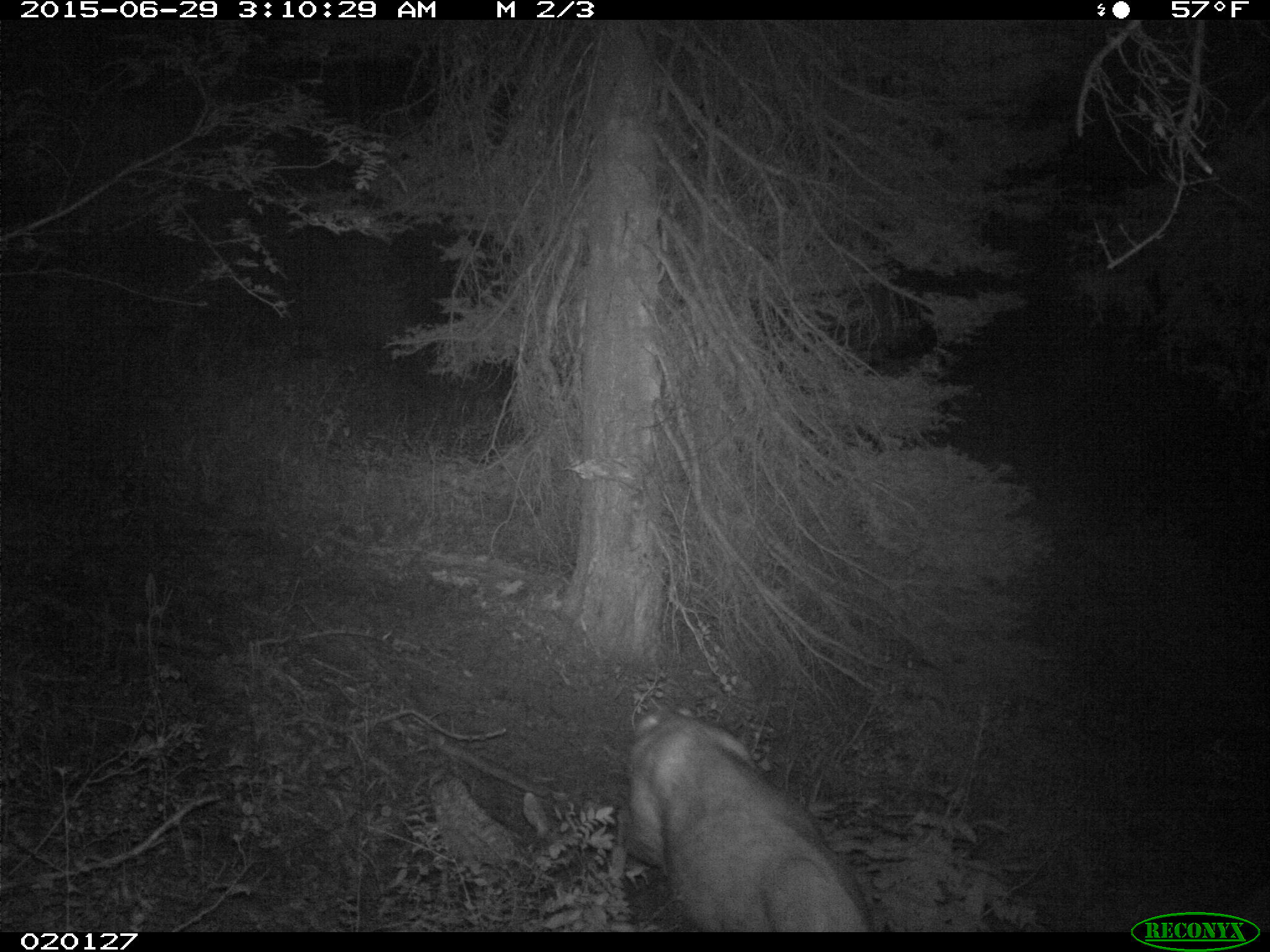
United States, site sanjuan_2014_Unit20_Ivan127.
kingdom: Animalia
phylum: Chordata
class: Mammalia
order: Artiodactyla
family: Cervidae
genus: Odocoileus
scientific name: Odocoileus hemionus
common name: mule deer